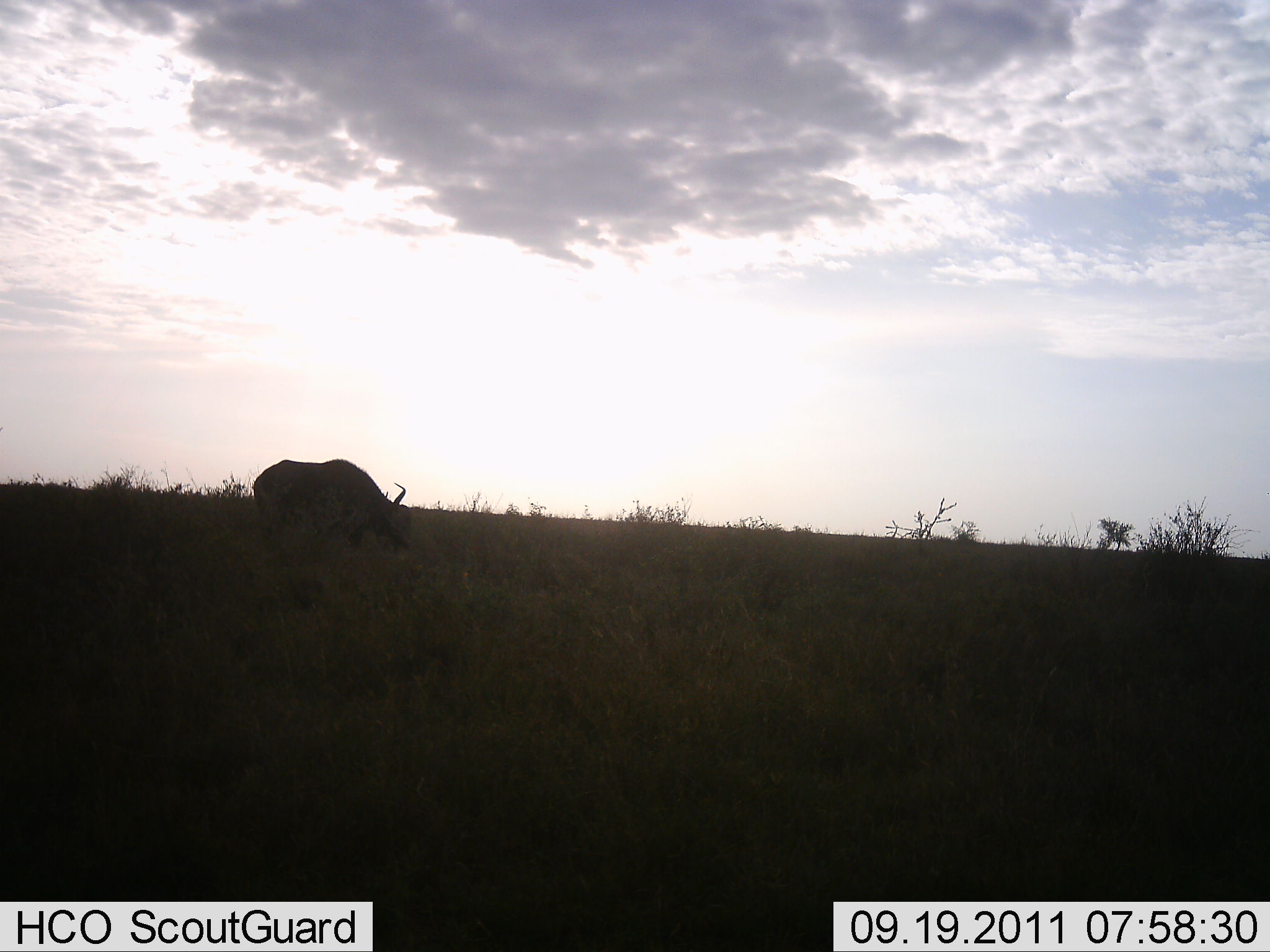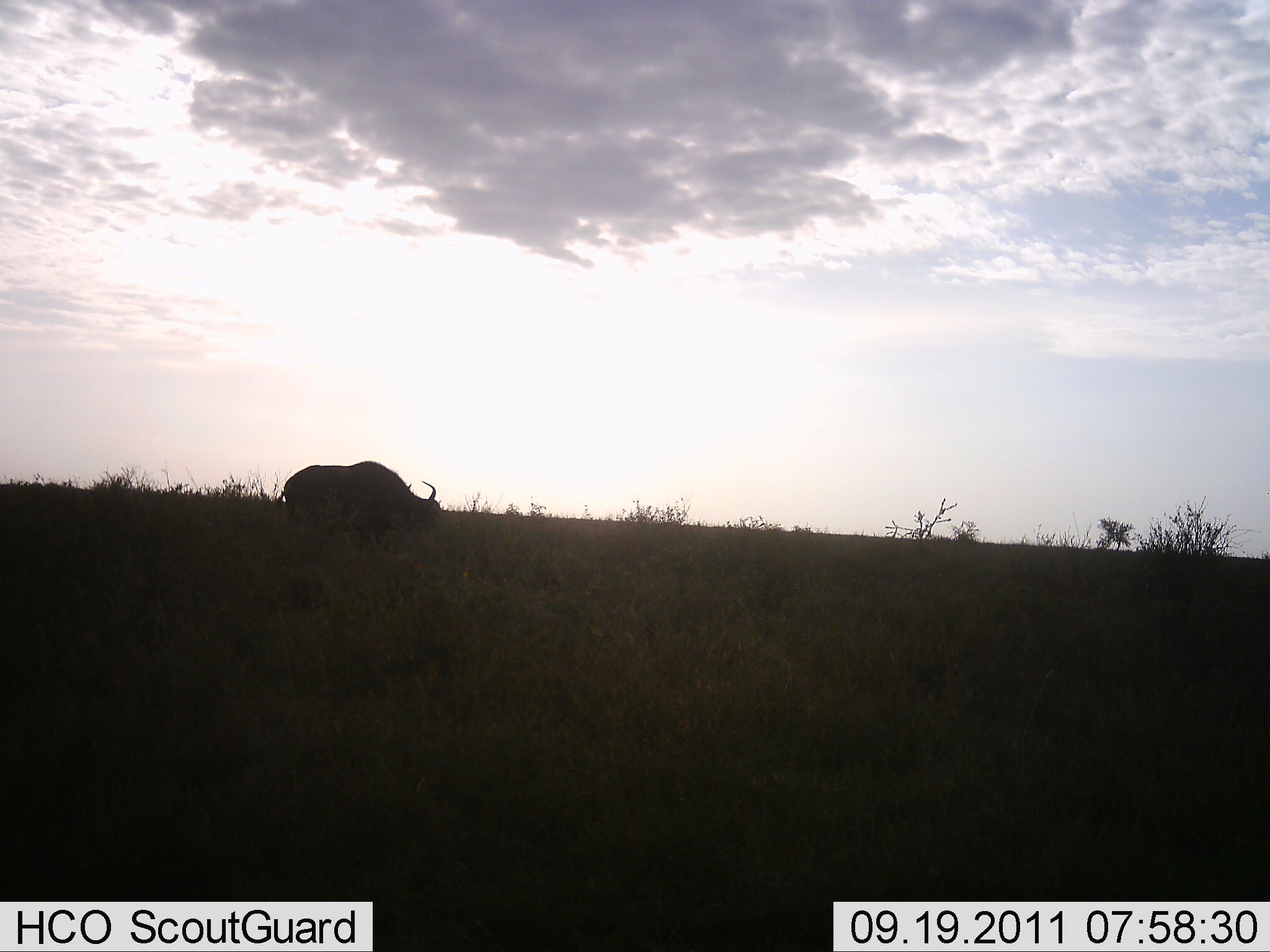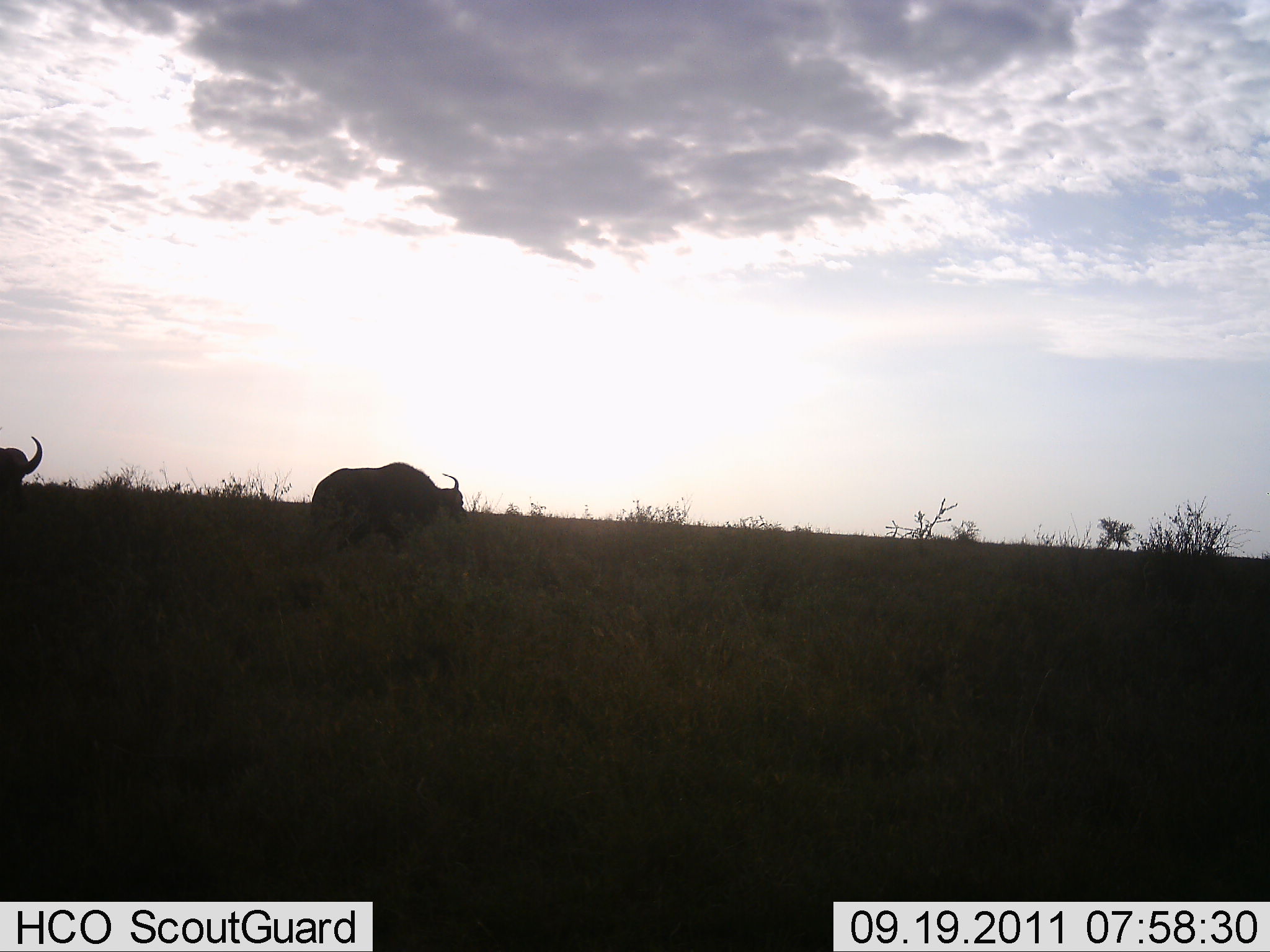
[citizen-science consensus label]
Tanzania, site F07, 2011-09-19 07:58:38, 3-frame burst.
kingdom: Animalia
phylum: Chordata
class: Mammalia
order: Artiodactyla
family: Bovidae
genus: Syncerus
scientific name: Syncerus caffer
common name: cape buffalo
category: buffalo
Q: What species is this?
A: Buffalo (cape buffalo) (Syncerus caffer).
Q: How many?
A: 2.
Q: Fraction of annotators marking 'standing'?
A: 0%.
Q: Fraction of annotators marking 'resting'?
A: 0%.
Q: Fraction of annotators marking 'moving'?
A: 75%.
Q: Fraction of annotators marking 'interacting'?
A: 0%.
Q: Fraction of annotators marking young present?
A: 0%.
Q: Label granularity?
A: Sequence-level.